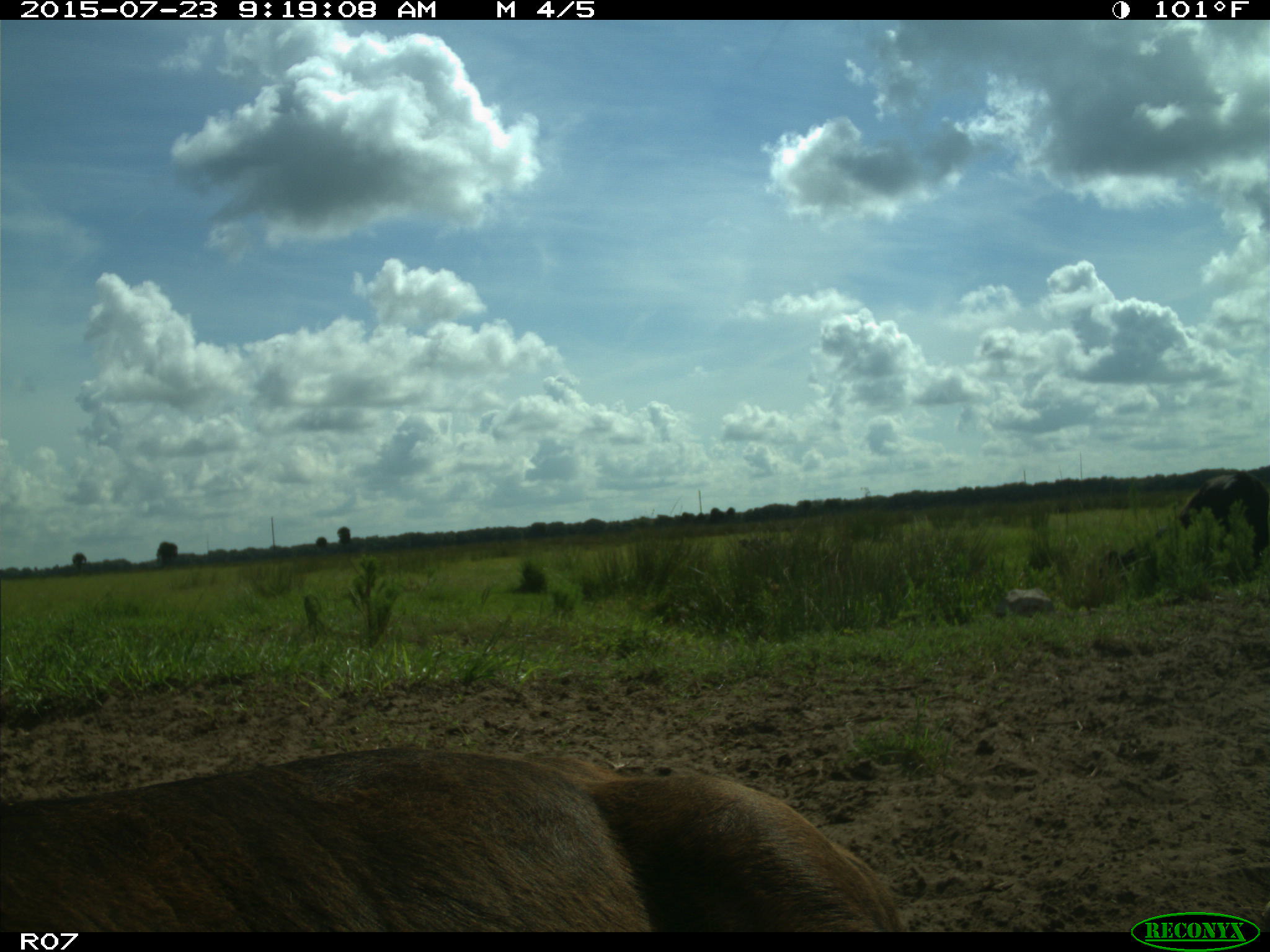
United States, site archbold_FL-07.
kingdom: Animalia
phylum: Chordata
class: Mammalia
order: Artiodactyla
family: Bovidae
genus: Bos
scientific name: Bos taurus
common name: domestic cow